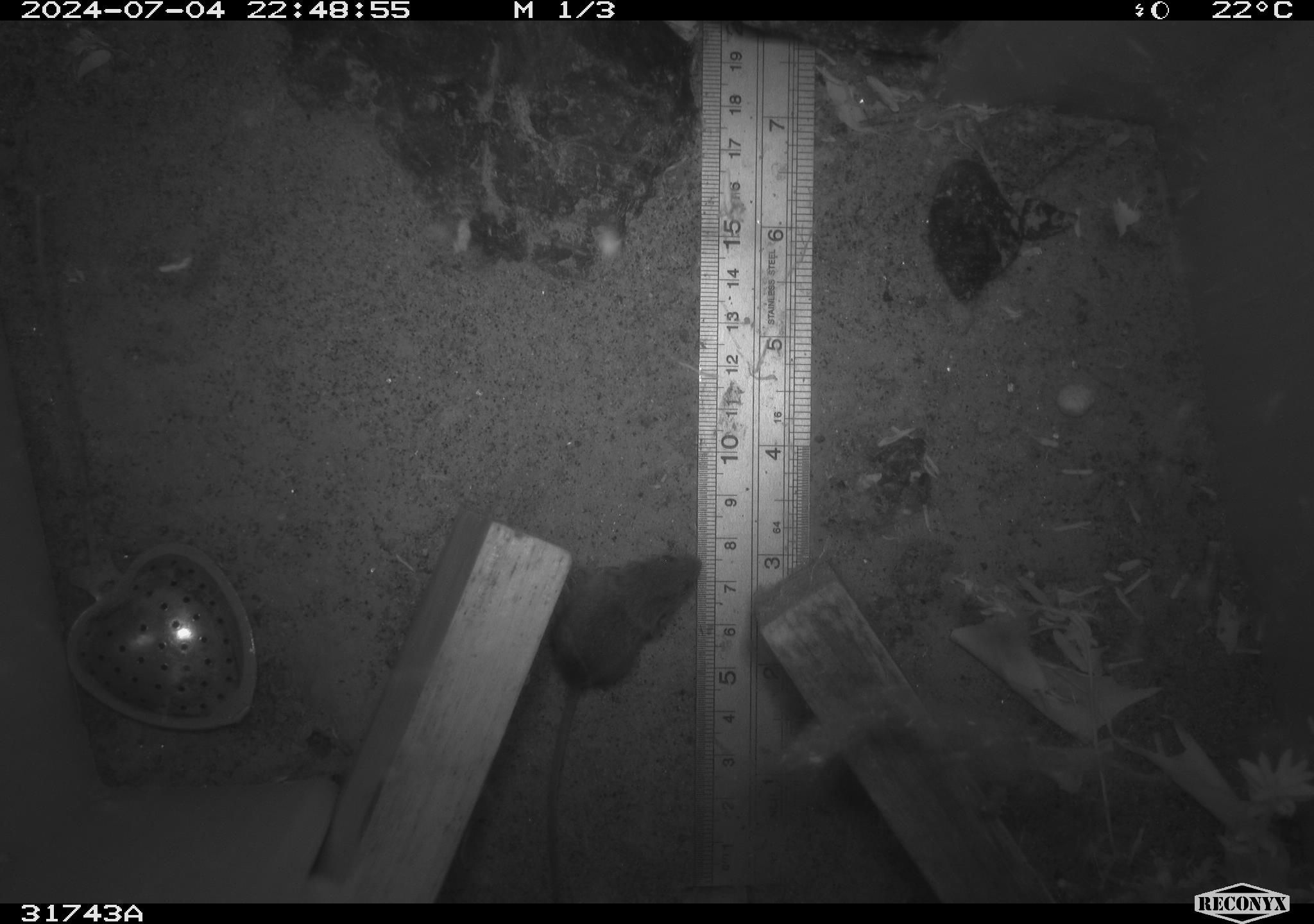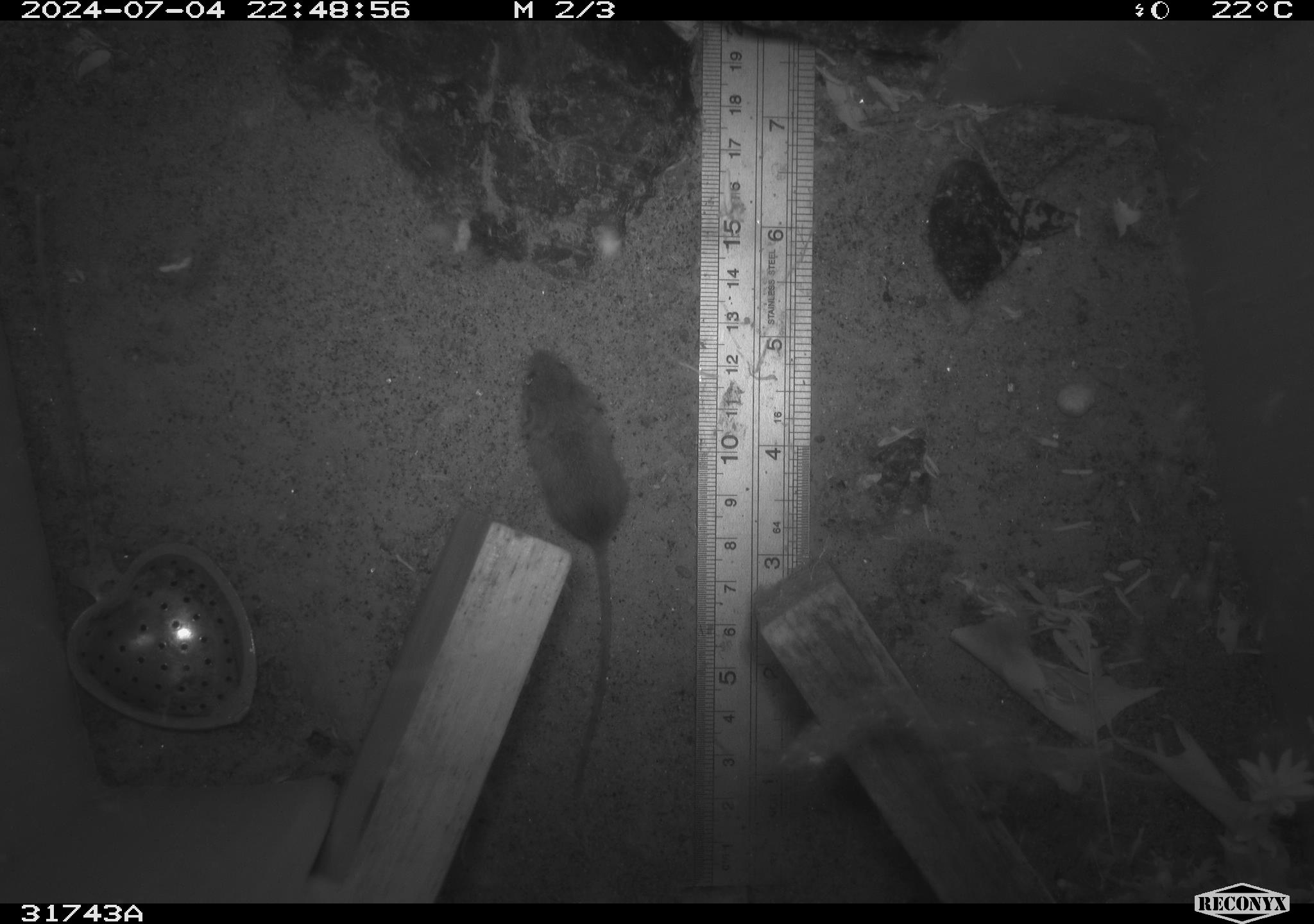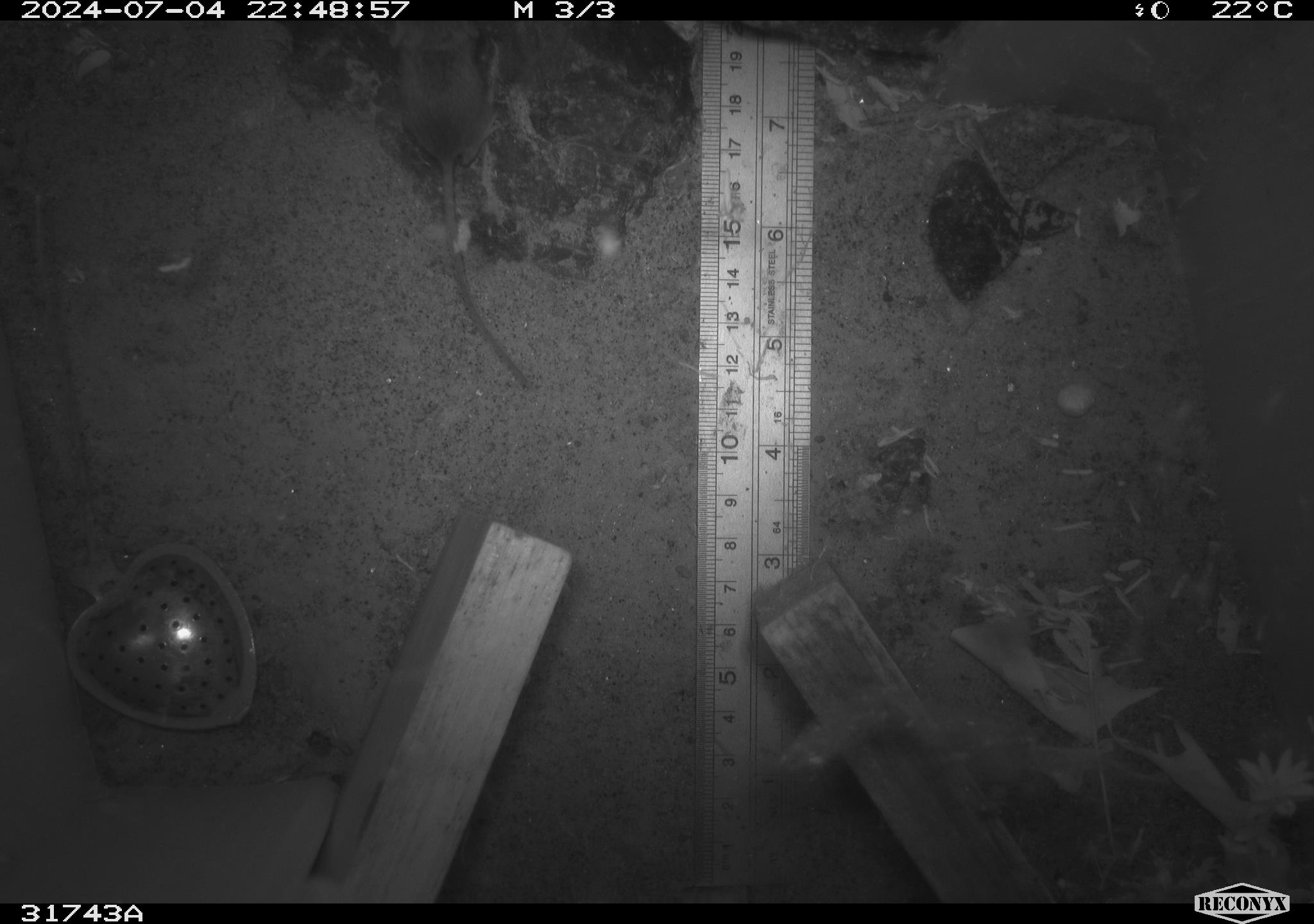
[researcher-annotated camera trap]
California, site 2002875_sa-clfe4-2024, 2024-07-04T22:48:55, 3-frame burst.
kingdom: Animalia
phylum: Chordata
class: Mammalia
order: Rodentia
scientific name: Rodentia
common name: mouse species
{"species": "mouse species (Rodentia)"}